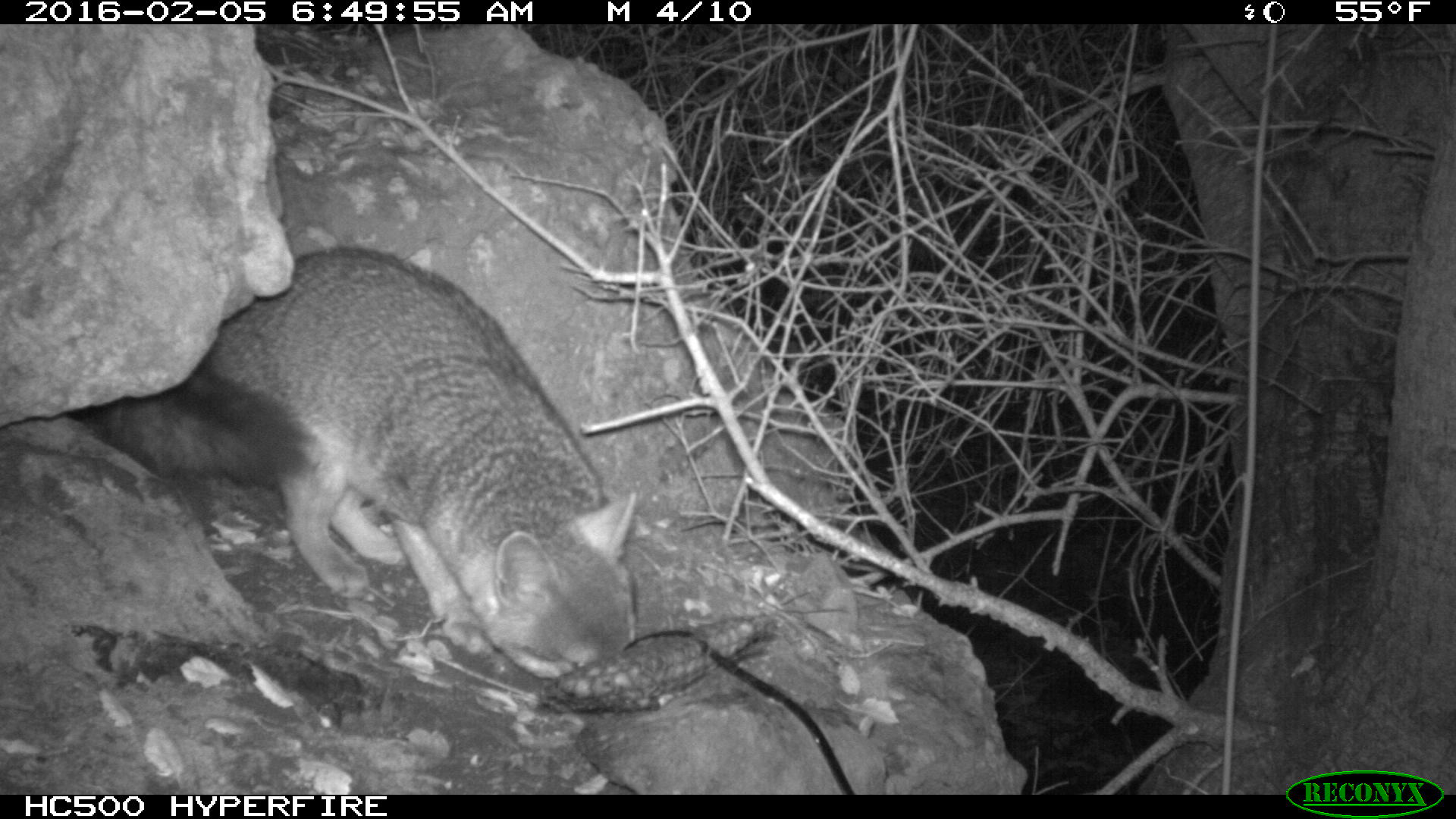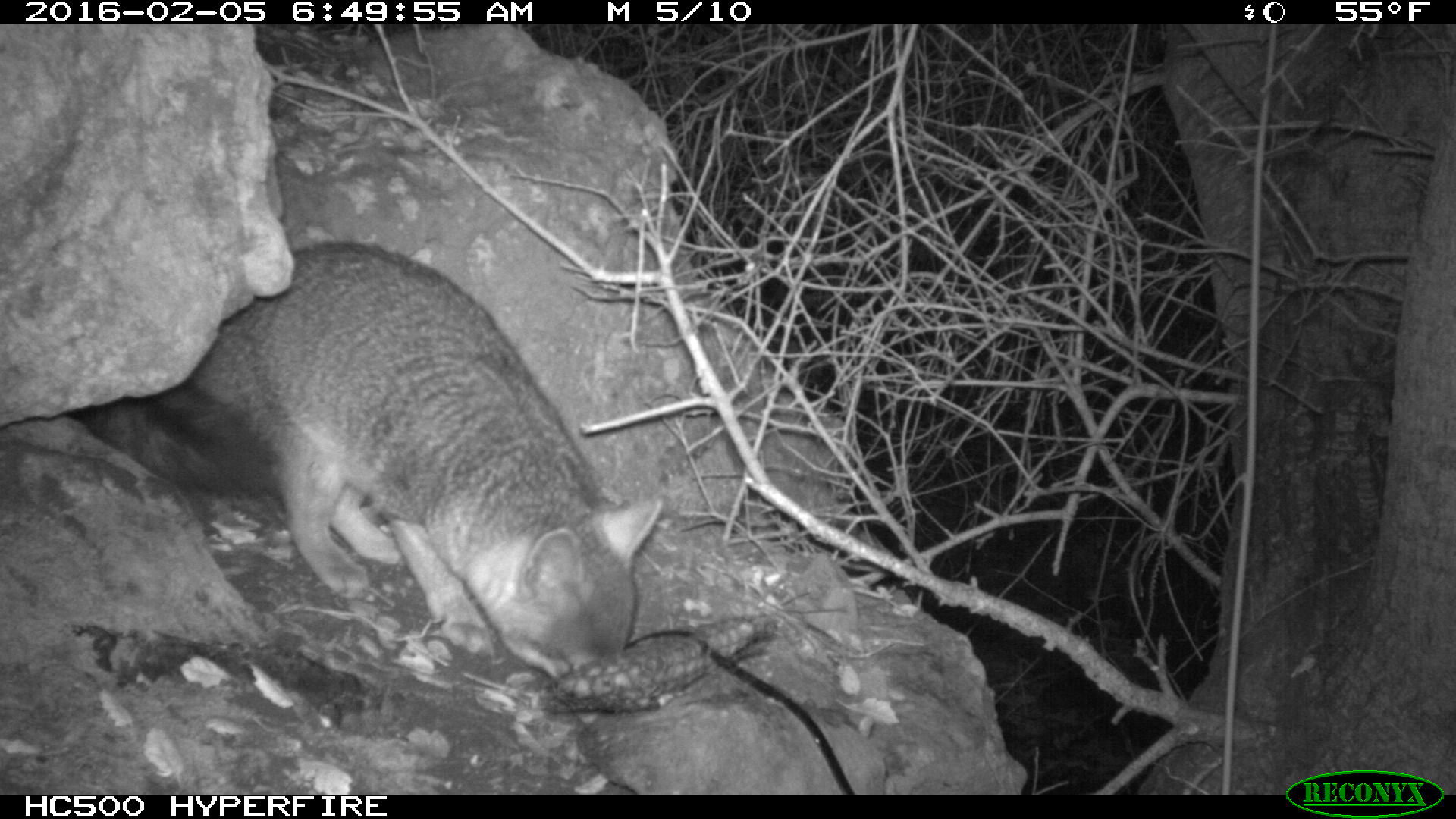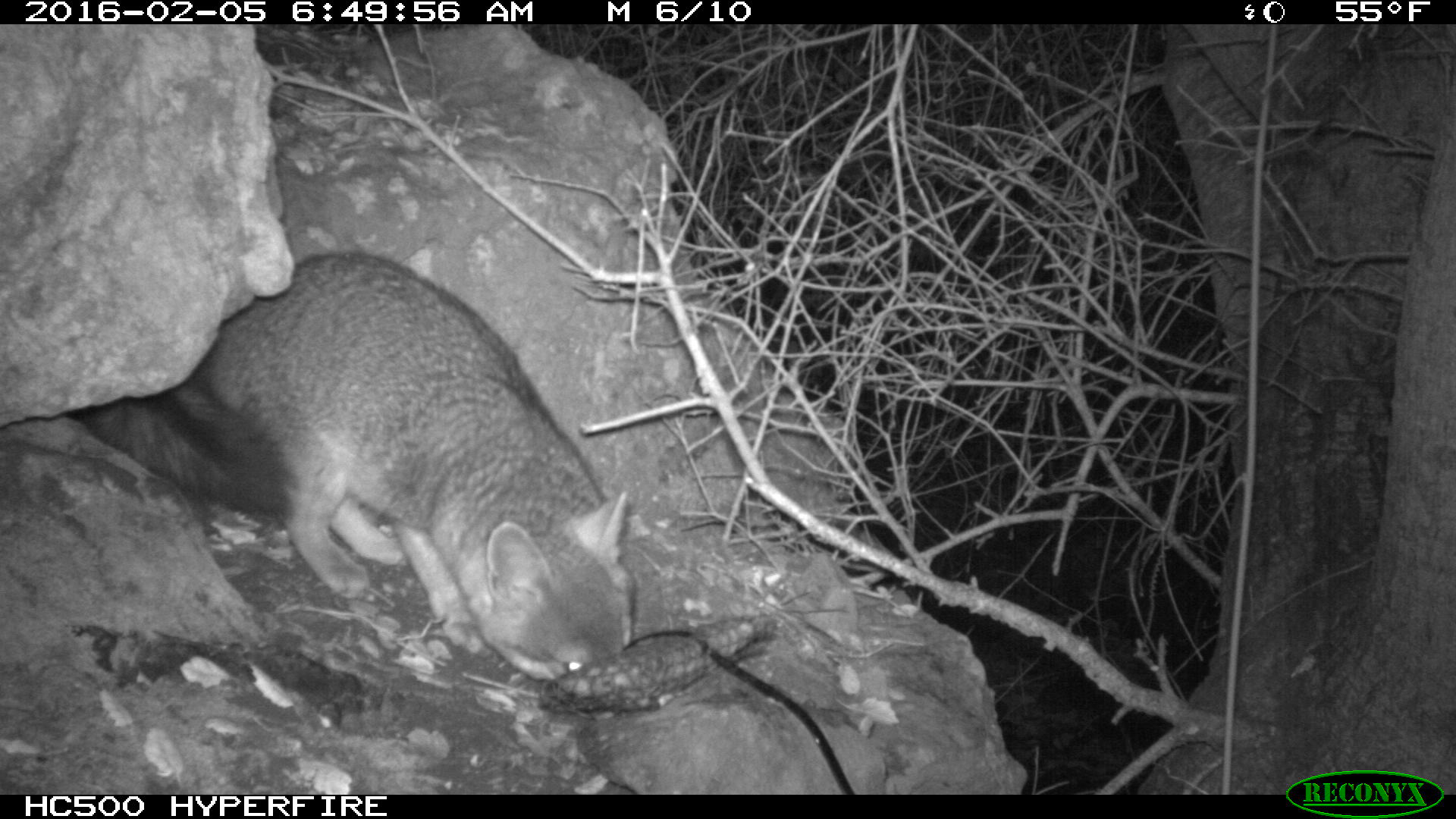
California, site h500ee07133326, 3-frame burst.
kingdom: Animalia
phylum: Chordata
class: Mammalia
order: Carnivora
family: Canidae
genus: Urocyon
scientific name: Urocyon littoralis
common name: island fox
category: fox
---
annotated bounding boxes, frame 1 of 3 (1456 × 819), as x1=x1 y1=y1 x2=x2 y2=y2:
fox: x1=101 y1=241 x2=643 y2=679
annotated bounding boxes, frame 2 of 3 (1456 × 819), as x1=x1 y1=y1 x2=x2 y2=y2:
fox: x1=89 y1=240 x2=664 y2=722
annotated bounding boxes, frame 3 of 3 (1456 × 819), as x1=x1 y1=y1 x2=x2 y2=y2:
fox: x1=77 y1=254 x2=635 y2=681